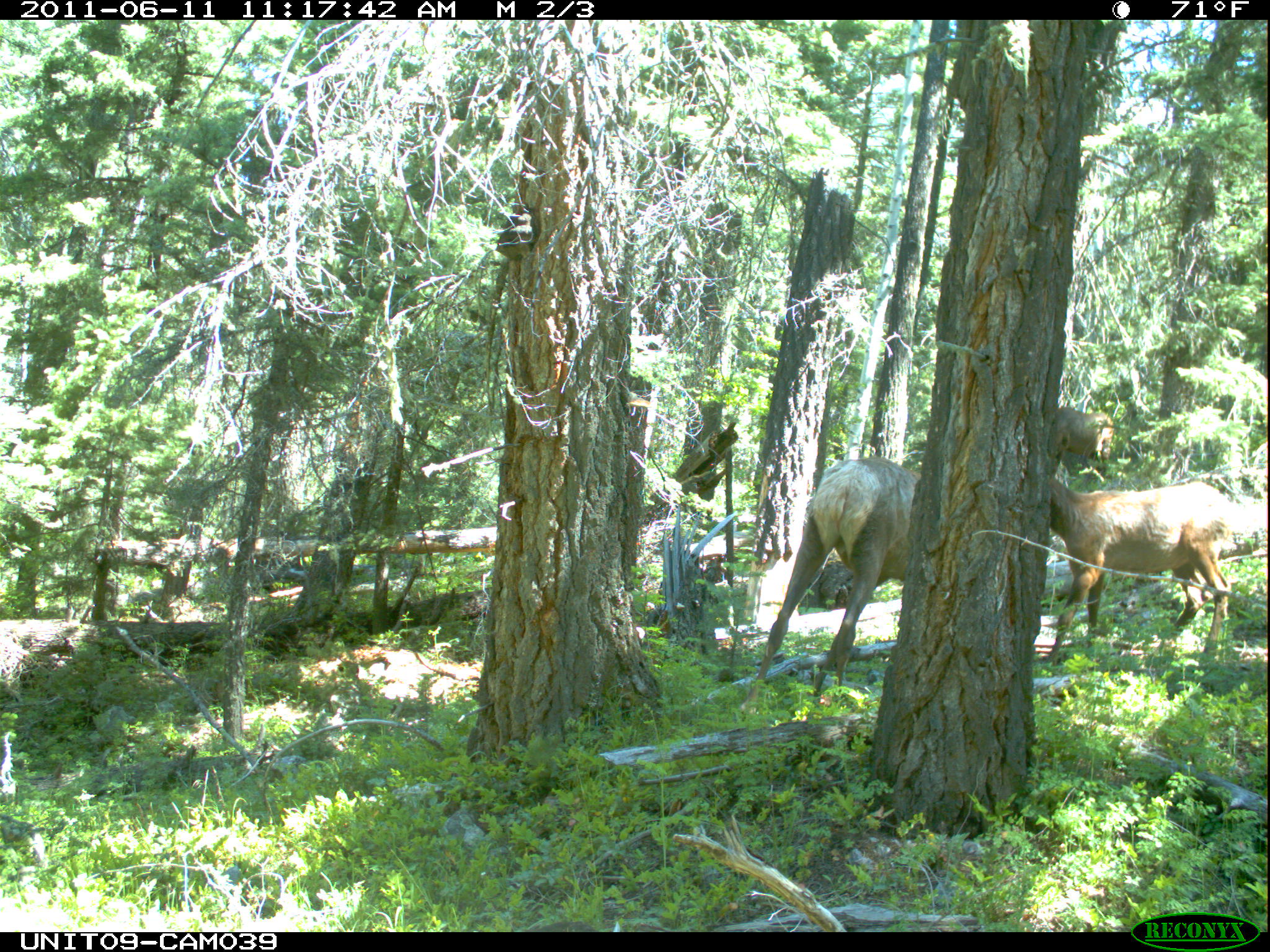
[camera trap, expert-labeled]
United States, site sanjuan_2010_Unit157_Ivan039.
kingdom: Animalia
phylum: Chordata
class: Mammalia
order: Artiodactyla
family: Cervidae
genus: Cervus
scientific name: Cervus elaphus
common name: red deer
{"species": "Cervus elaphus (red deer)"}